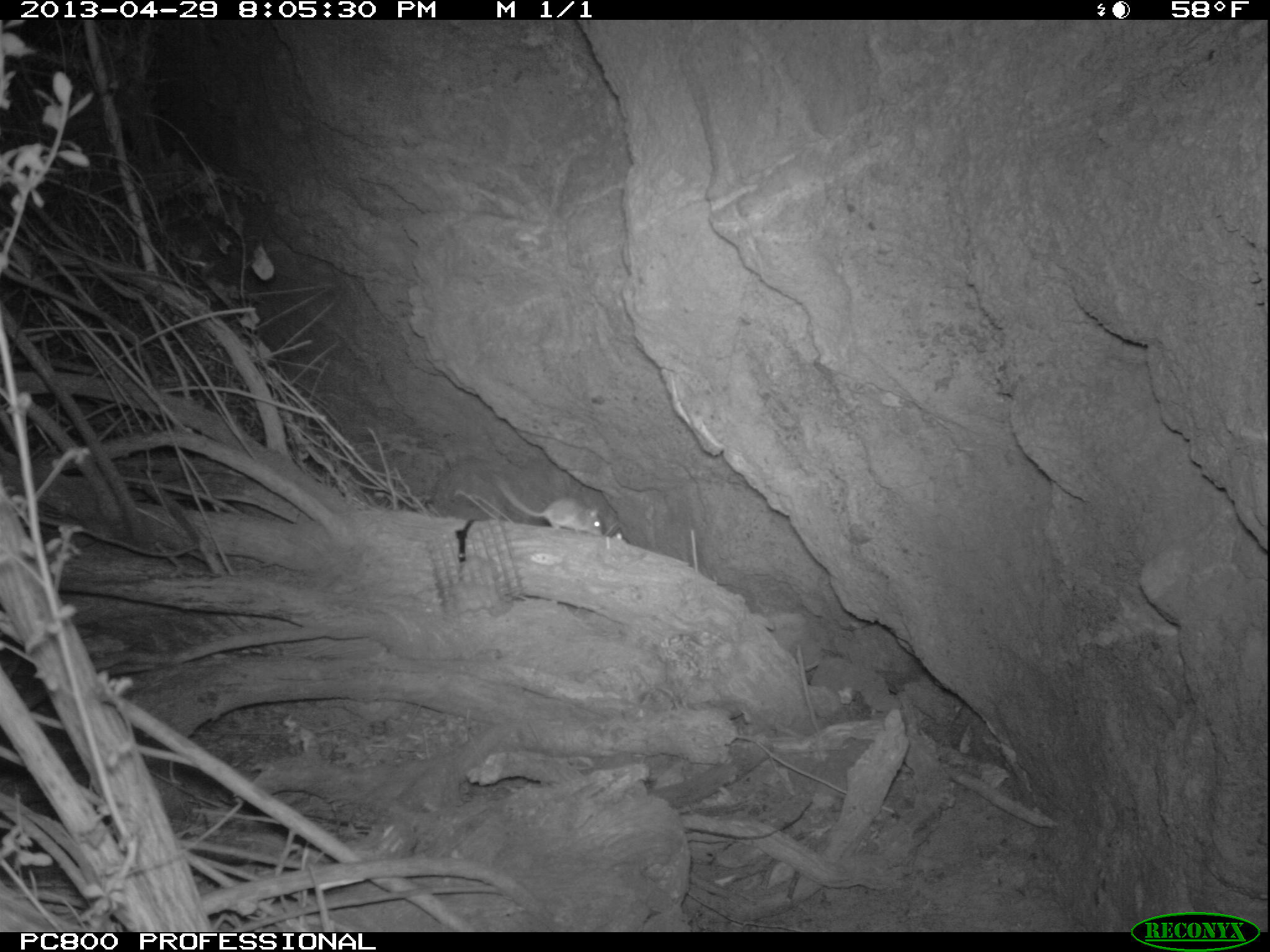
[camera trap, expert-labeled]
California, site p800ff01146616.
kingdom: Animalia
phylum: Chordata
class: Mammalia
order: Rodentia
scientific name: Rodentia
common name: rodent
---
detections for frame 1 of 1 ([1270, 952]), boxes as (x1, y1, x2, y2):
rodent: (498, 478, 602, 536)